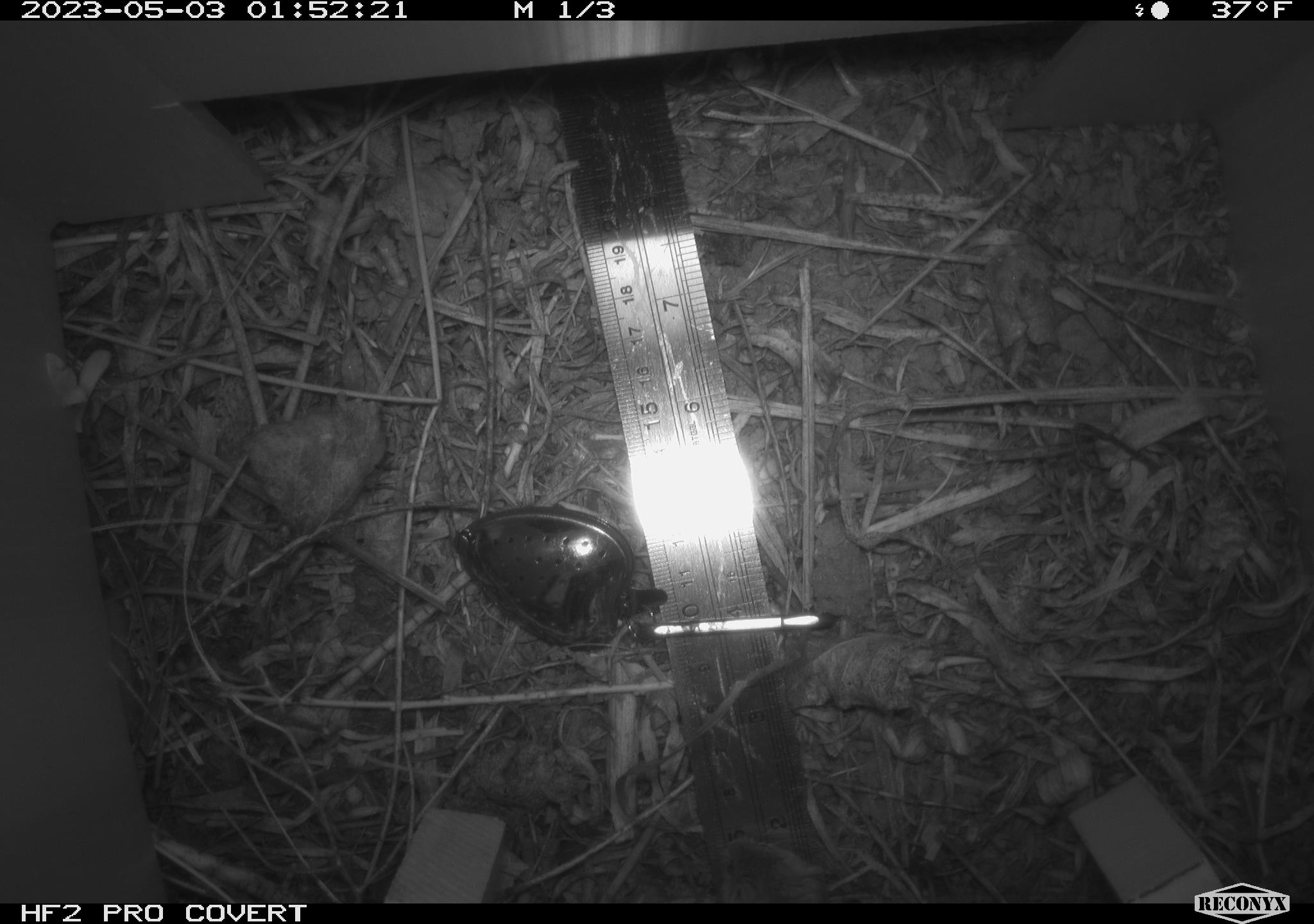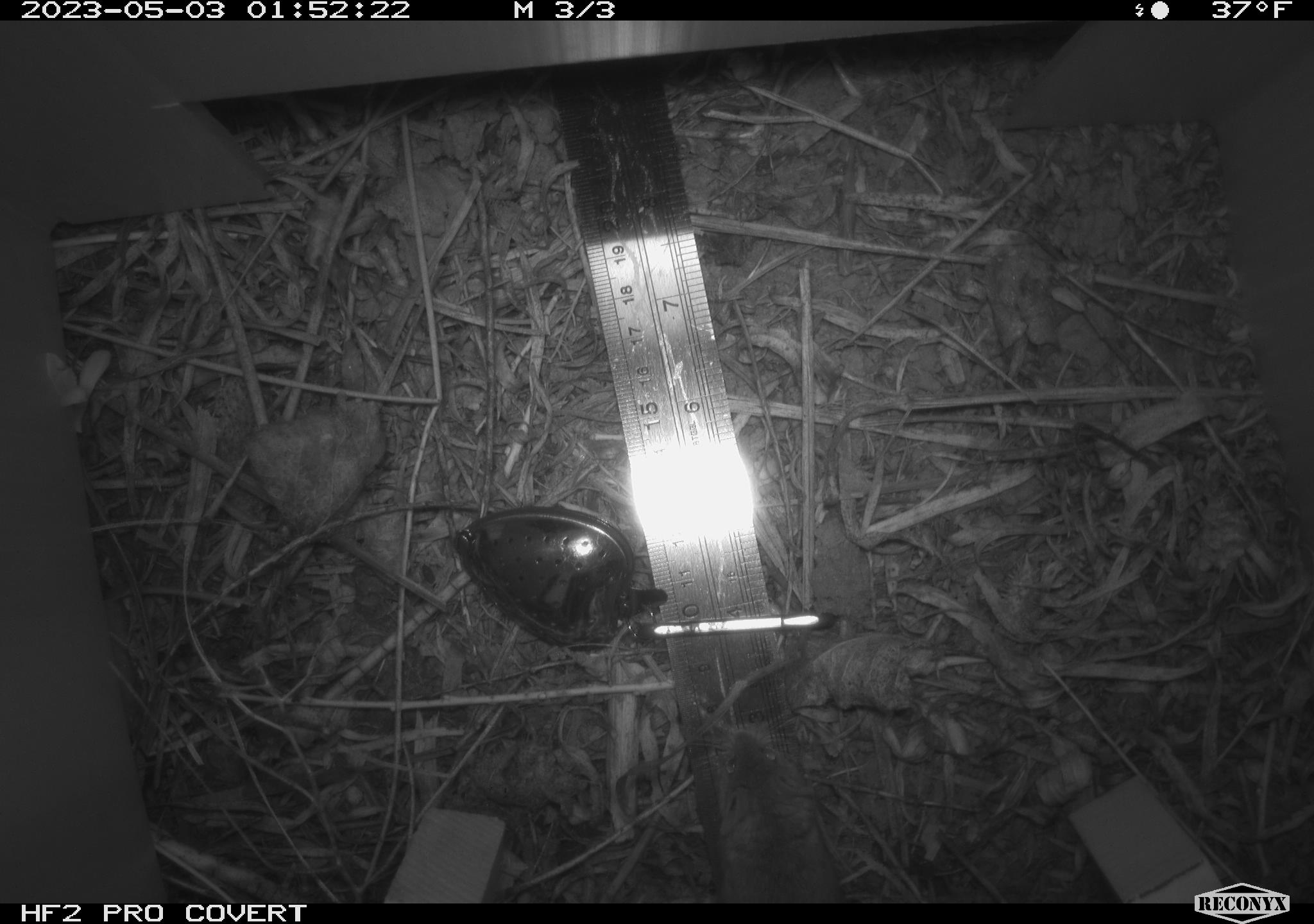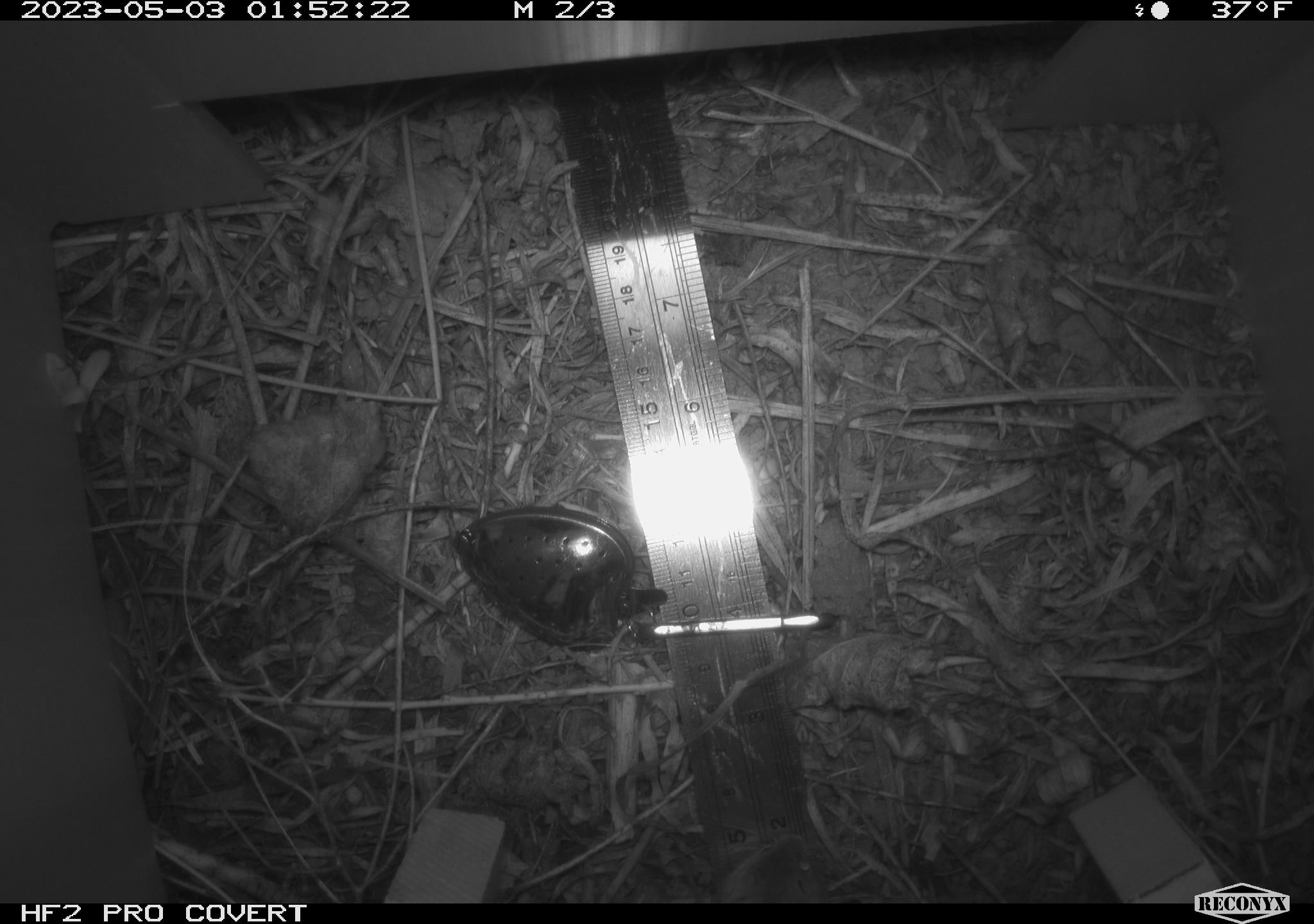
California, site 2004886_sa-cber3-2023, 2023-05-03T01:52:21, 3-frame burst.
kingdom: Animalia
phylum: Chordata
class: Mammalia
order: Rodentia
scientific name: Rodentia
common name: mouse species